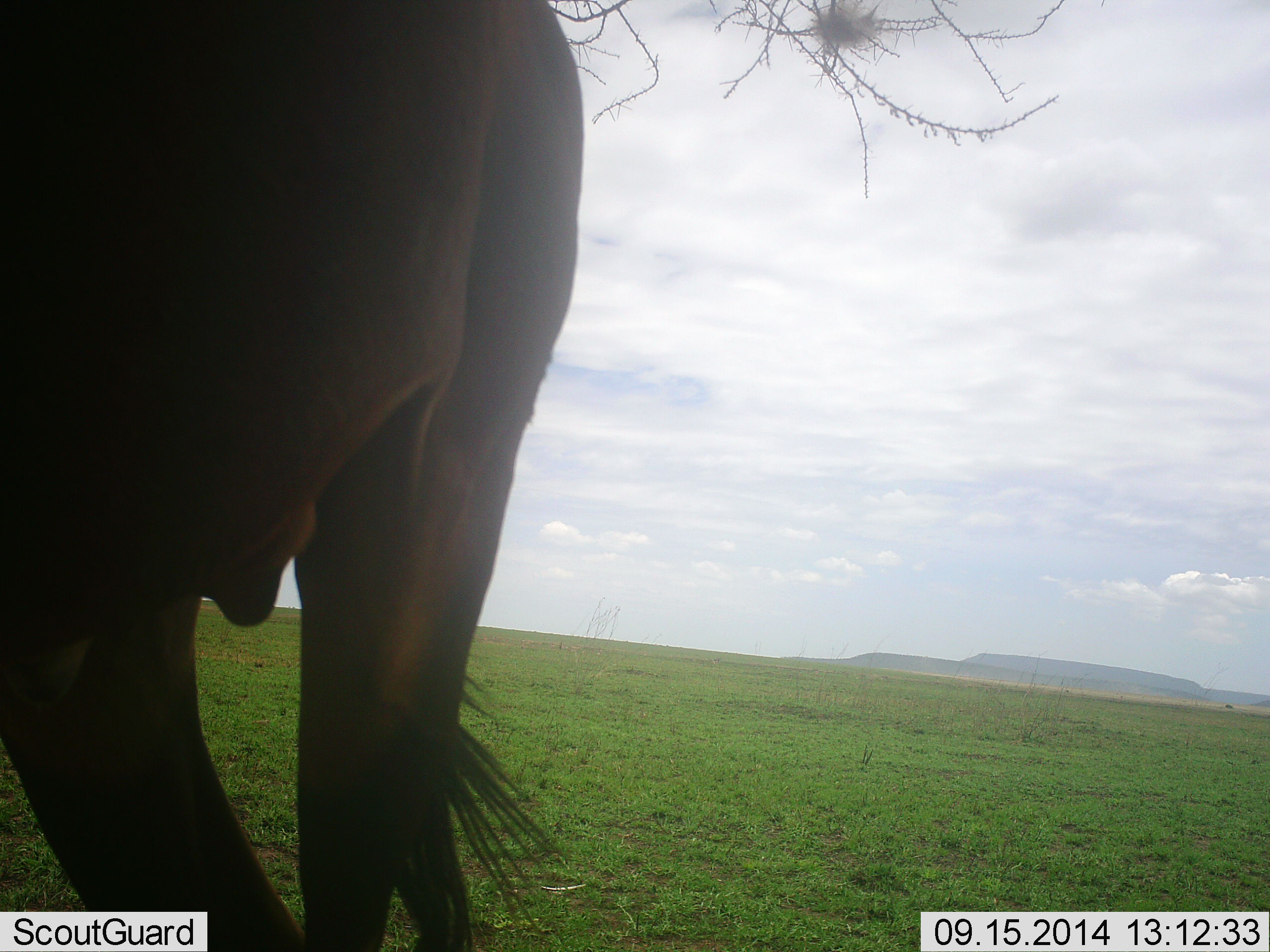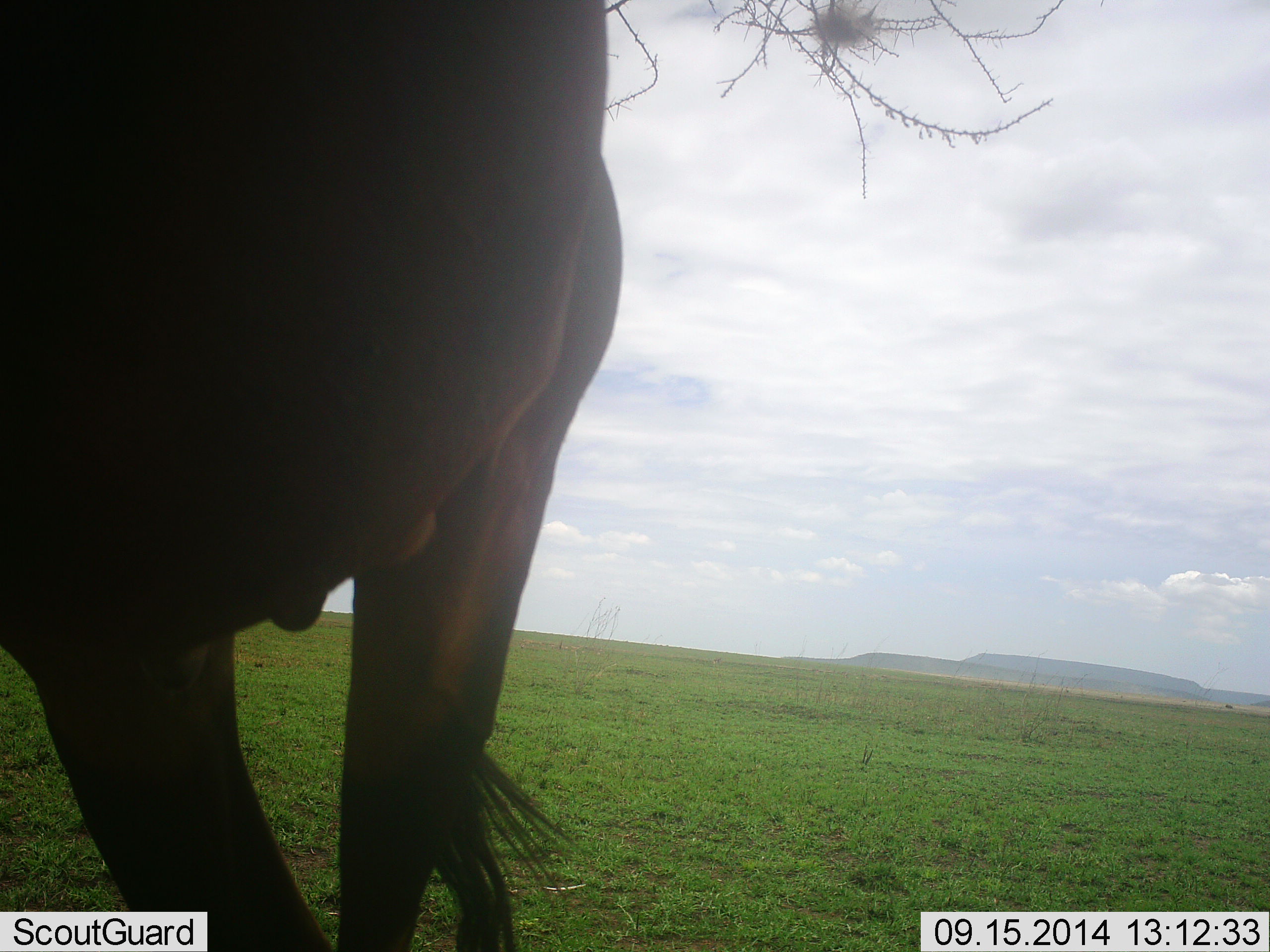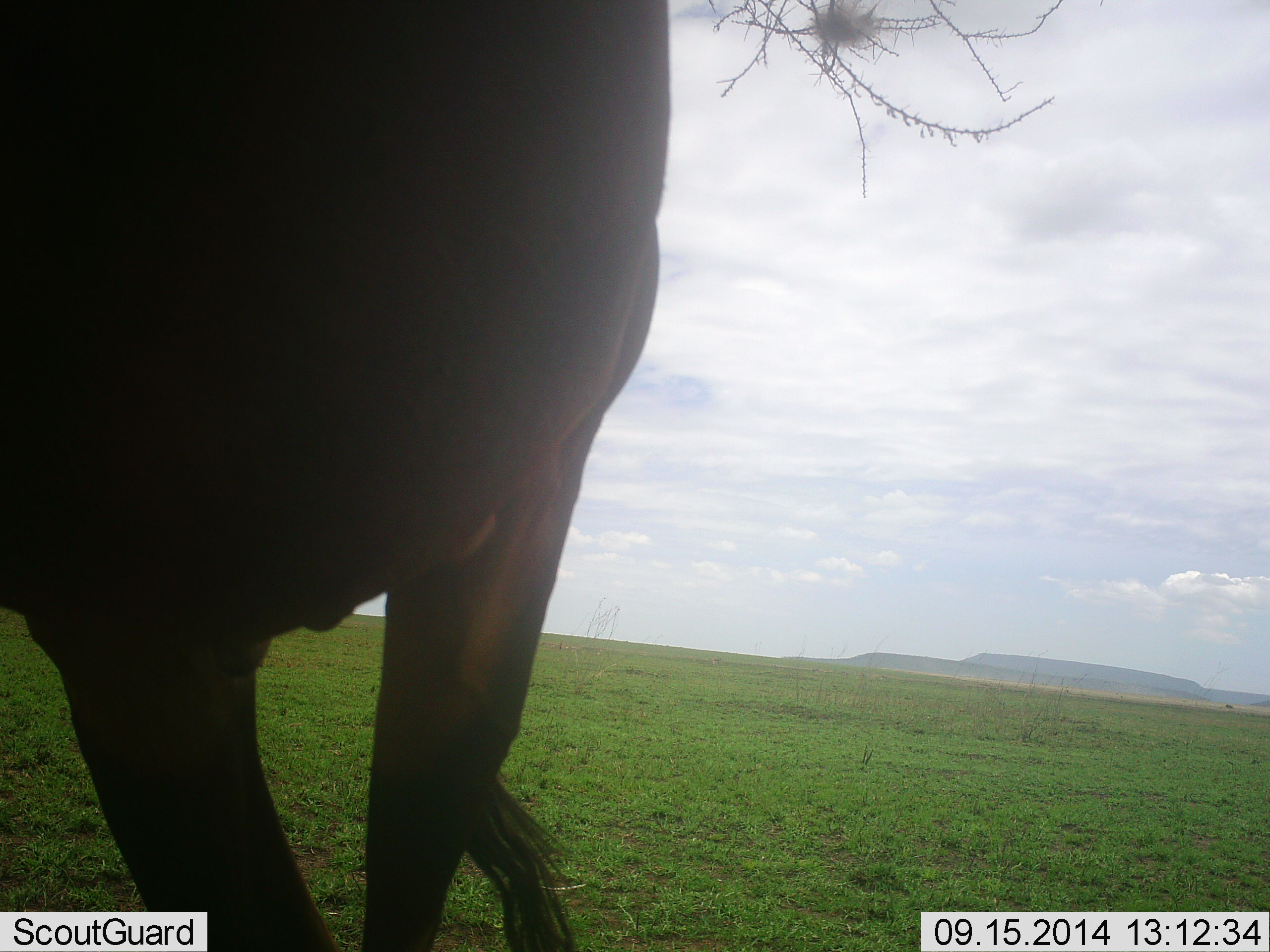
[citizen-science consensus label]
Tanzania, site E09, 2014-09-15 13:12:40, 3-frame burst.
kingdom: Animalia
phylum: Chordata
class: Mammalia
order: Artiodactyla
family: Bovidae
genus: Connochaetes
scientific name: Connochaetes taurinus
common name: blue wildebeest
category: wildebeest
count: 1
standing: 80%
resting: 0%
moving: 20%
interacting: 0%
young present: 0%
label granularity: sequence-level